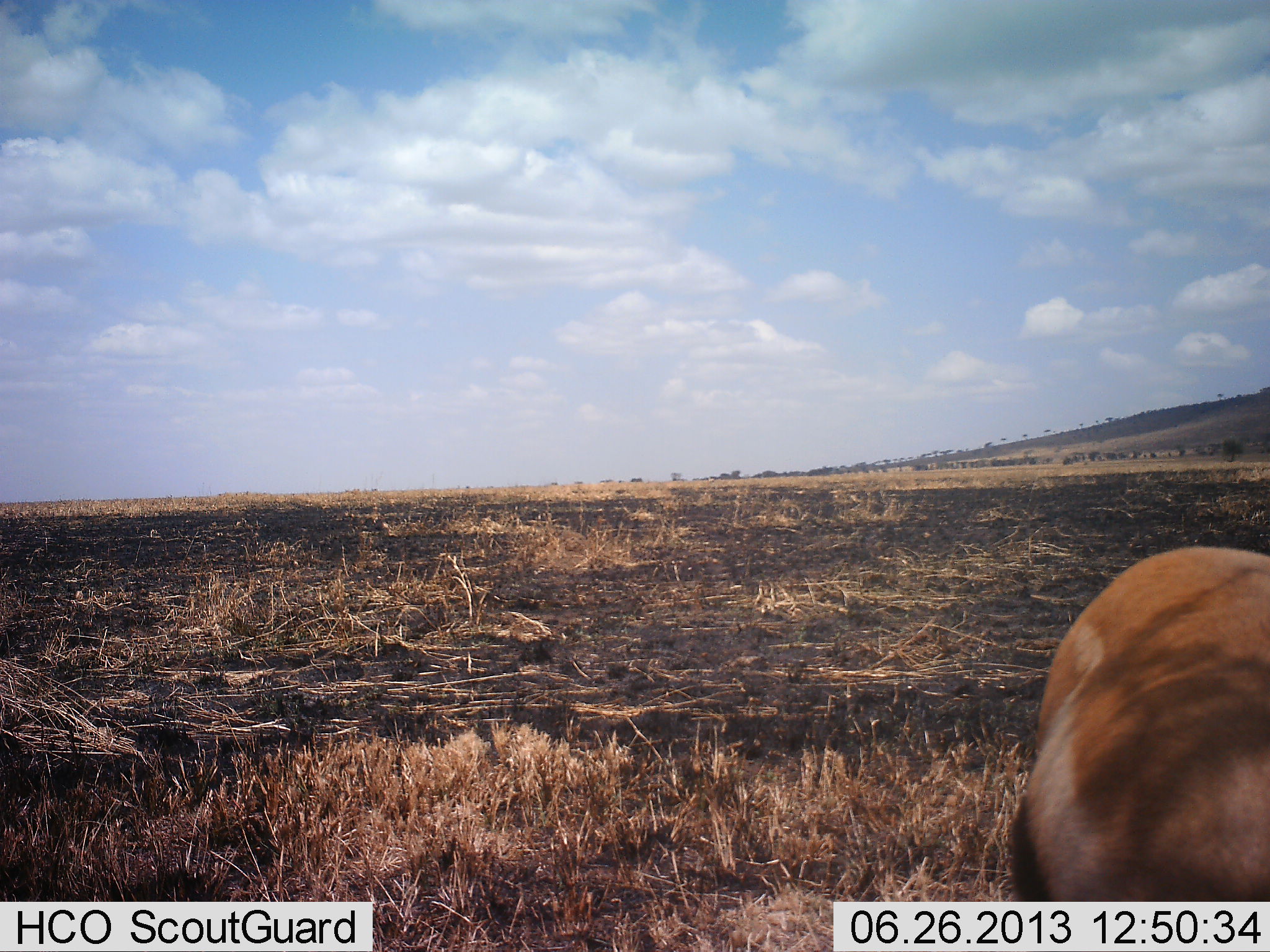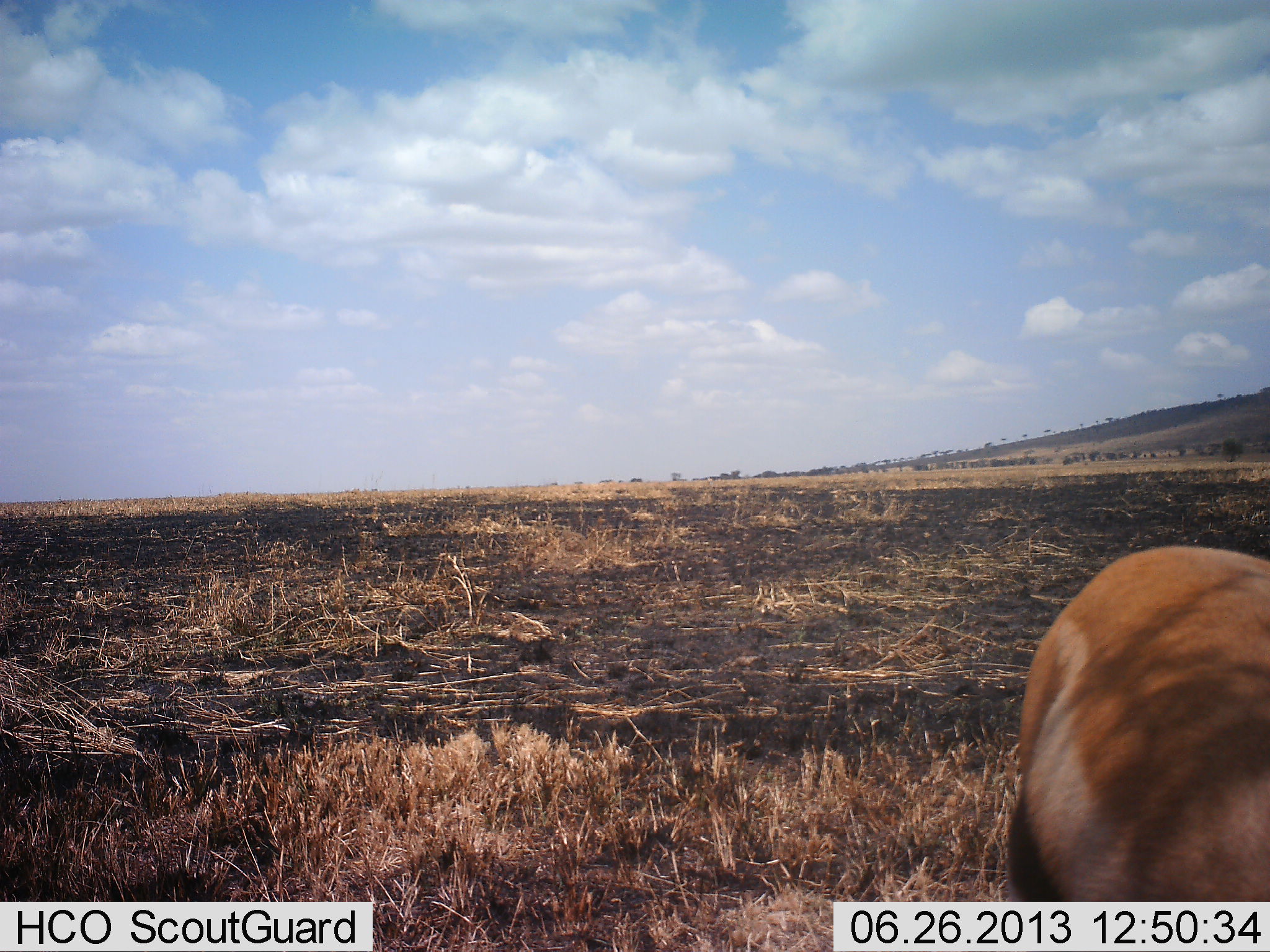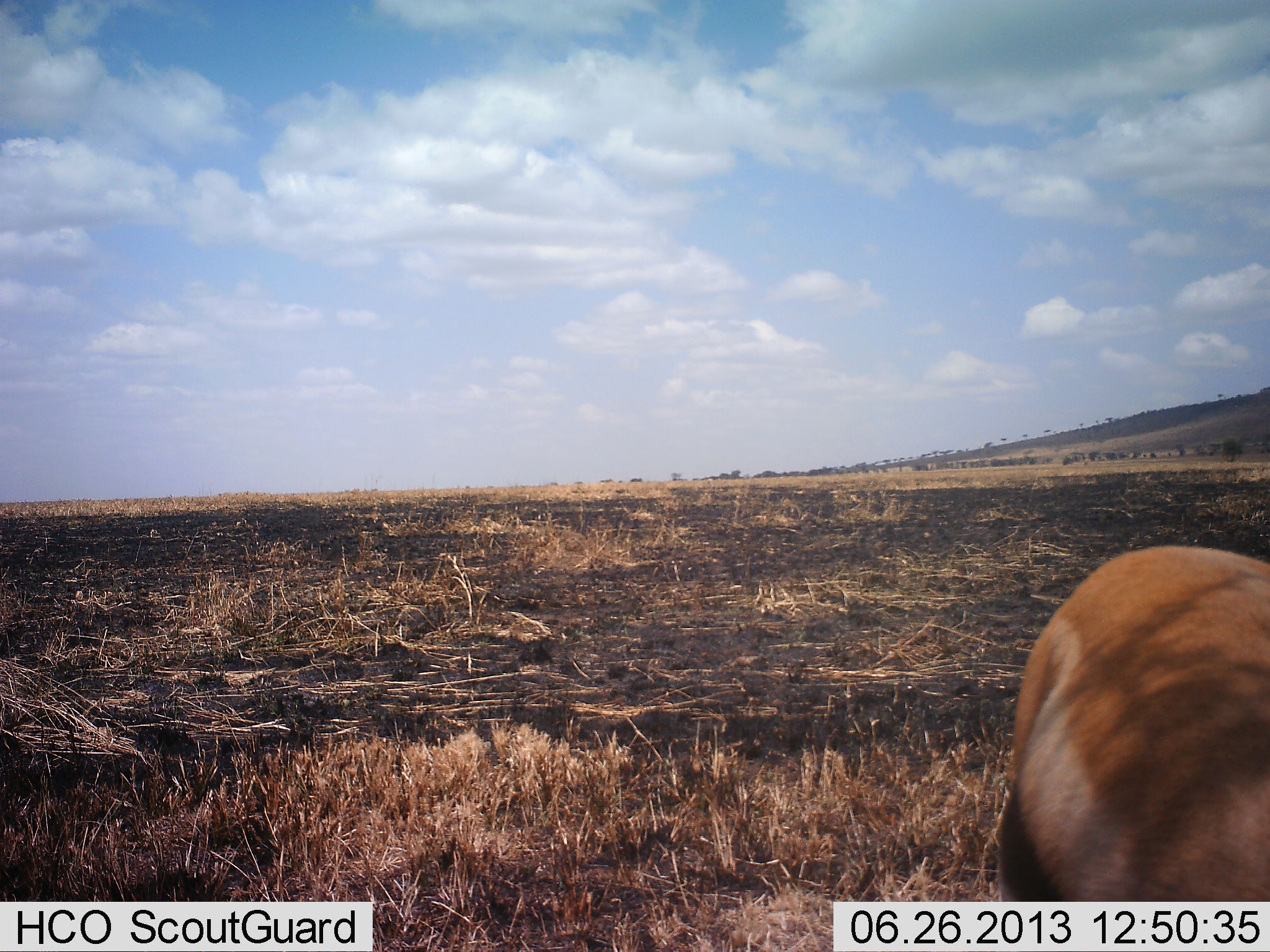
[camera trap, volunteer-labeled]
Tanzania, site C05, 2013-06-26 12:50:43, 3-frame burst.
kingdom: Animalia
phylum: Chordata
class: Mammalia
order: Artiodactyla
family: Bovidae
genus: Eudorcas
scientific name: Eudorcas thomsonii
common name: thomson's gazelle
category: gazellethomsons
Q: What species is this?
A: Gazellethomsons (thomson's gazelle) (Eudorcas thomsonii).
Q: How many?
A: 1.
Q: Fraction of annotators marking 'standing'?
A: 72%.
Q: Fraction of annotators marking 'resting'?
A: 0%.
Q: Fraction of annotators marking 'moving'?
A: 3%.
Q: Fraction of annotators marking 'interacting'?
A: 0%.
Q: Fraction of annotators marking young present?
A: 0%.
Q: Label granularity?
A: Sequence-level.